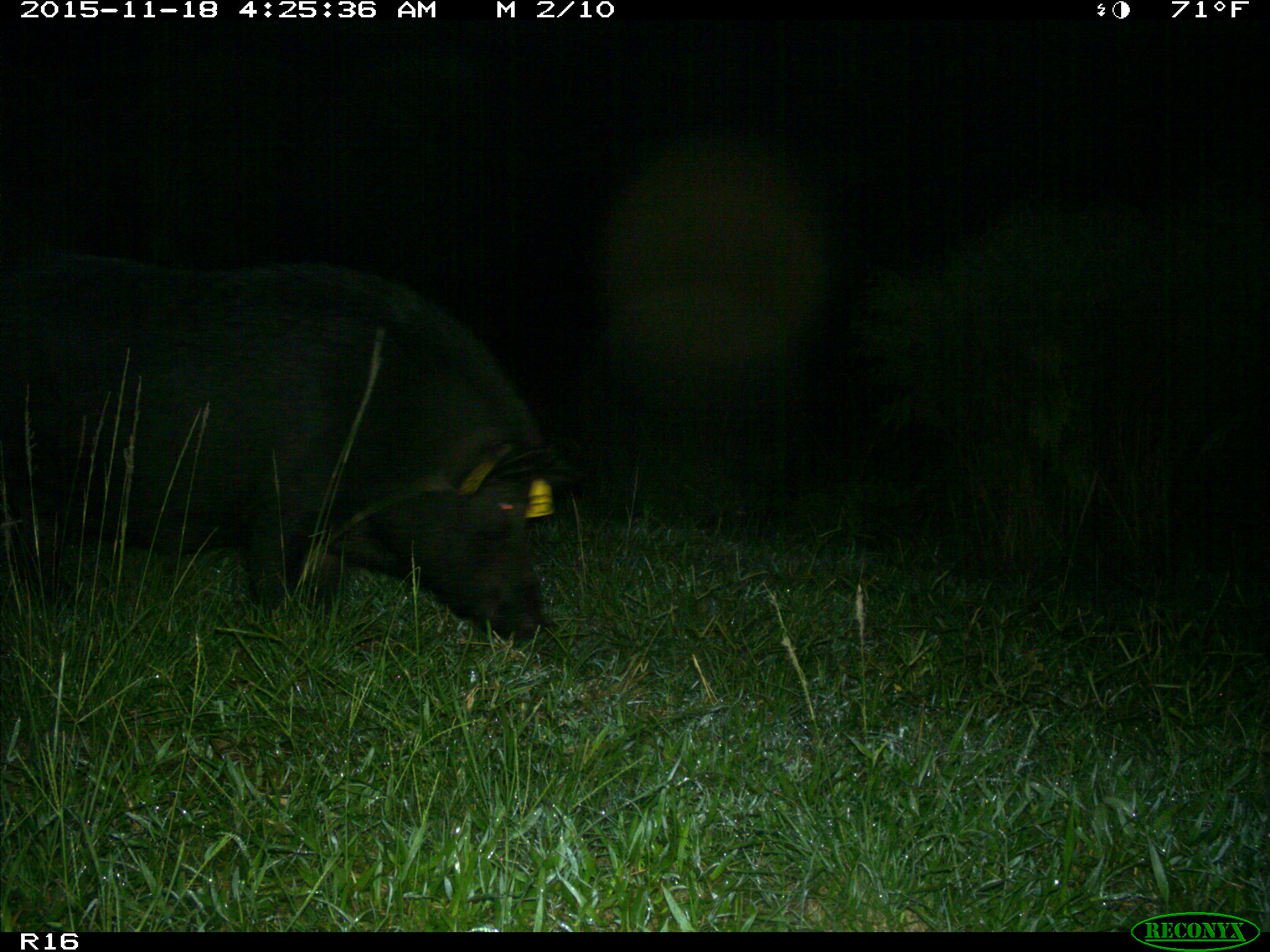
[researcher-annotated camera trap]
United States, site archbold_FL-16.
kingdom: Animalia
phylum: Chordata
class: Mammalia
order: Artiodactyla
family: Suidae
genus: Sus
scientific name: Sus scrofa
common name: wild boar